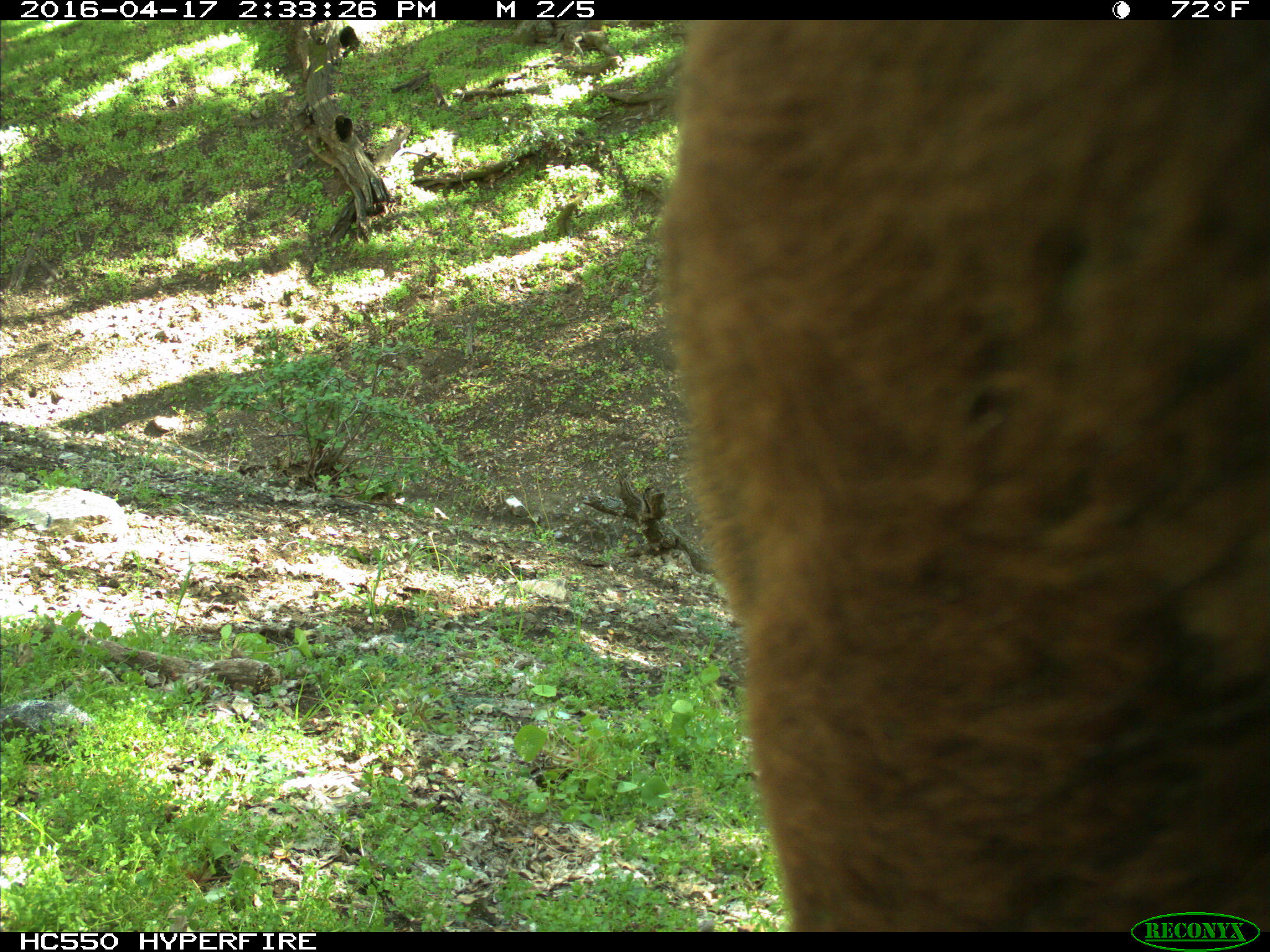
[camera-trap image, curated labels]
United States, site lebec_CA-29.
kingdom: Animalia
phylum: Chordata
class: Mammalia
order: Artiodactyla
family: Bovidae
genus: Bos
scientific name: Bos taurus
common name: domestic cow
Bos taurus (domestic cow).